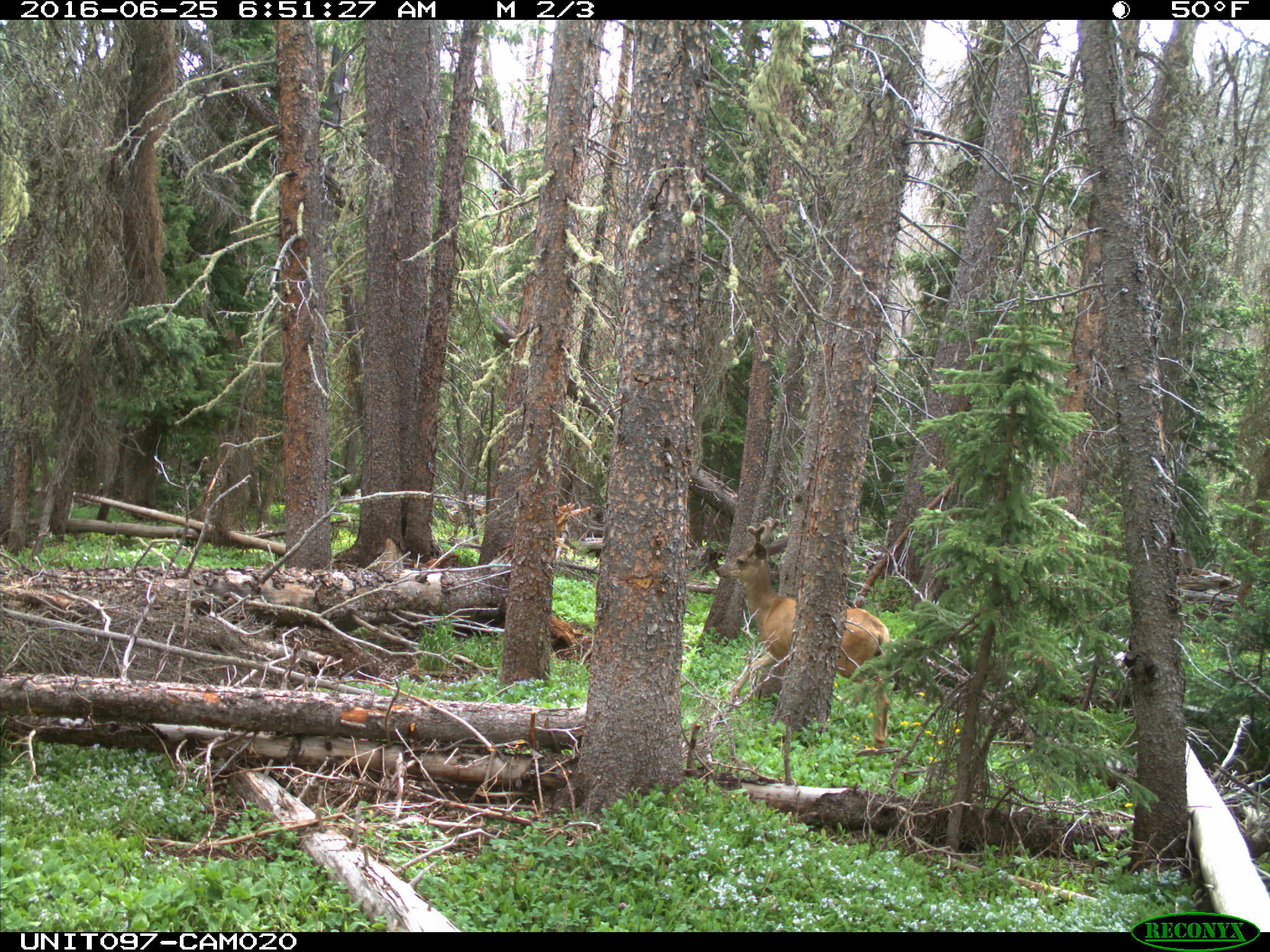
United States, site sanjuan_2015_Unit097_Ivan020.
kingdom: Animalia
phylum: Chordata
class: Mammalia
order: Artiodactyla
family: Cervidae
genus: Odocoileus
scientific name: Odocoileus hemionus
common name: mule deer